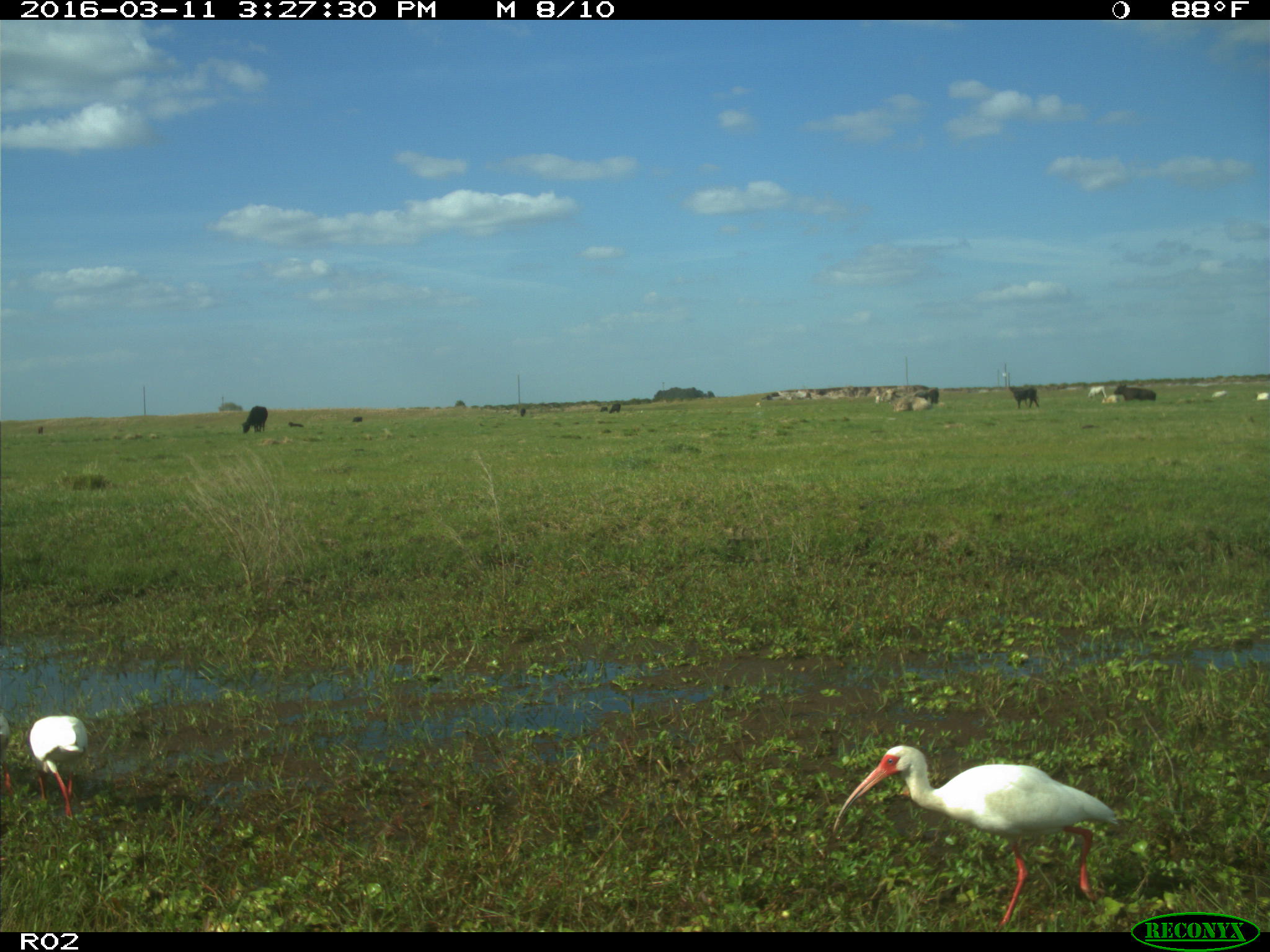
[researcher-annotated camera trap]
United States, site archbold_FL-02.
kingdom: Animalia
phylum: Chordata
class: Mammalia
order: Artiodactyla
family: Bovidae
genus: Bos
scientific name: Bos taurus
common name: domestic cow